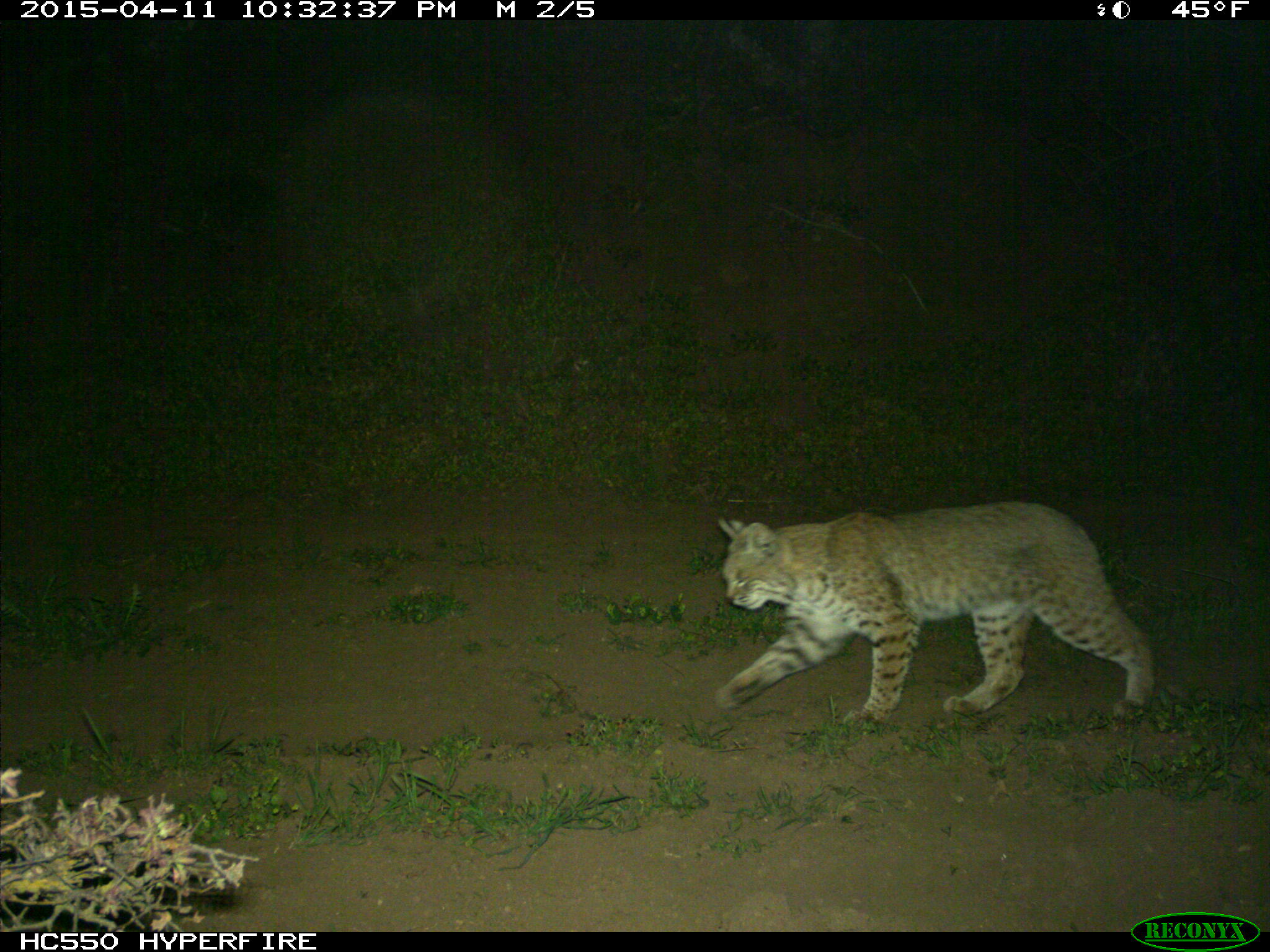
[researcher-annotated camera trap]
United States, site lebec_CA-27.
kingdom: Animalia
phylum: Chordata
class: Mammalia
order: Carnivora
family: Felidae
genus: Lynx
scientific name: Lynx rufus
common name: bobcat